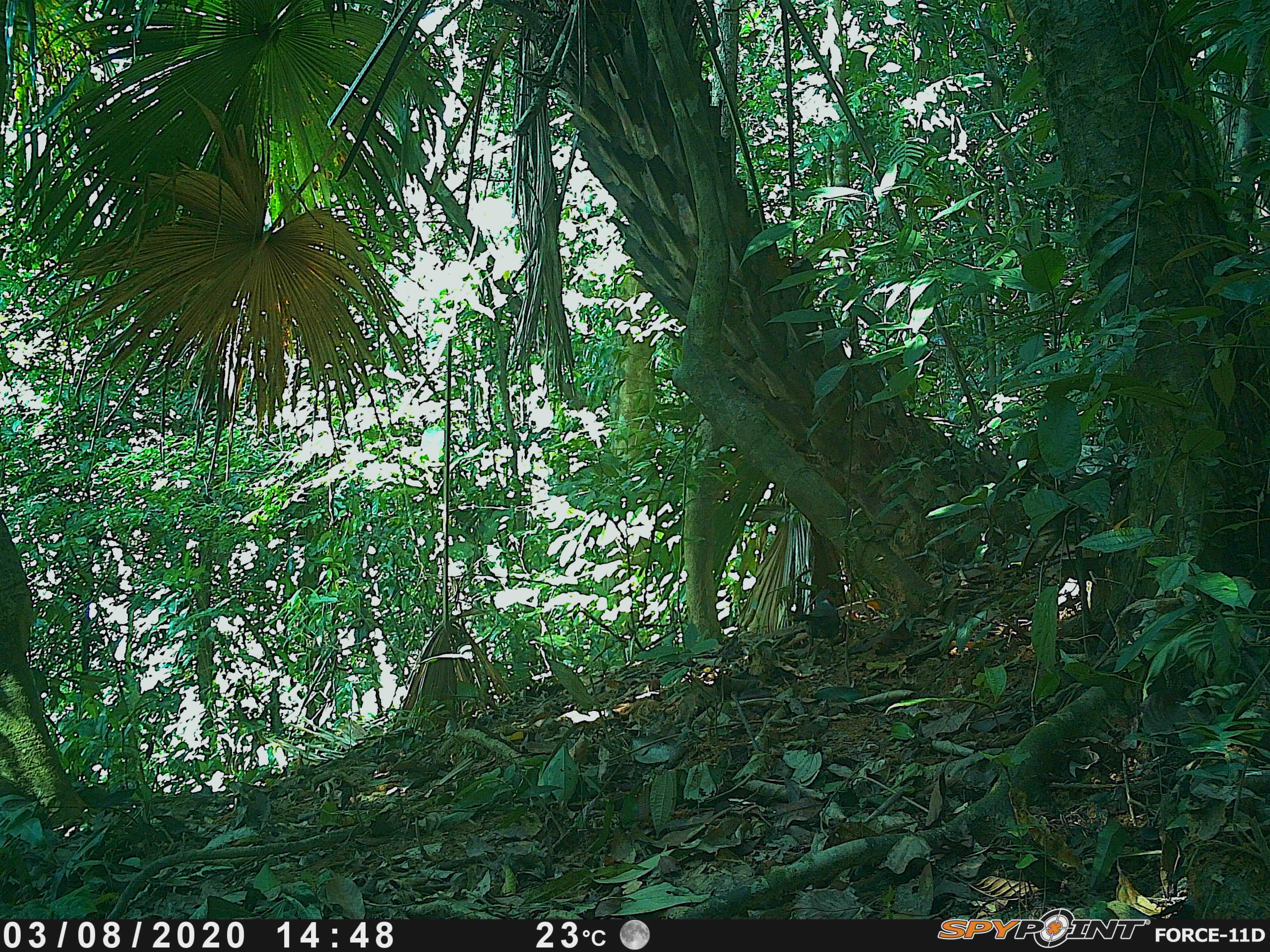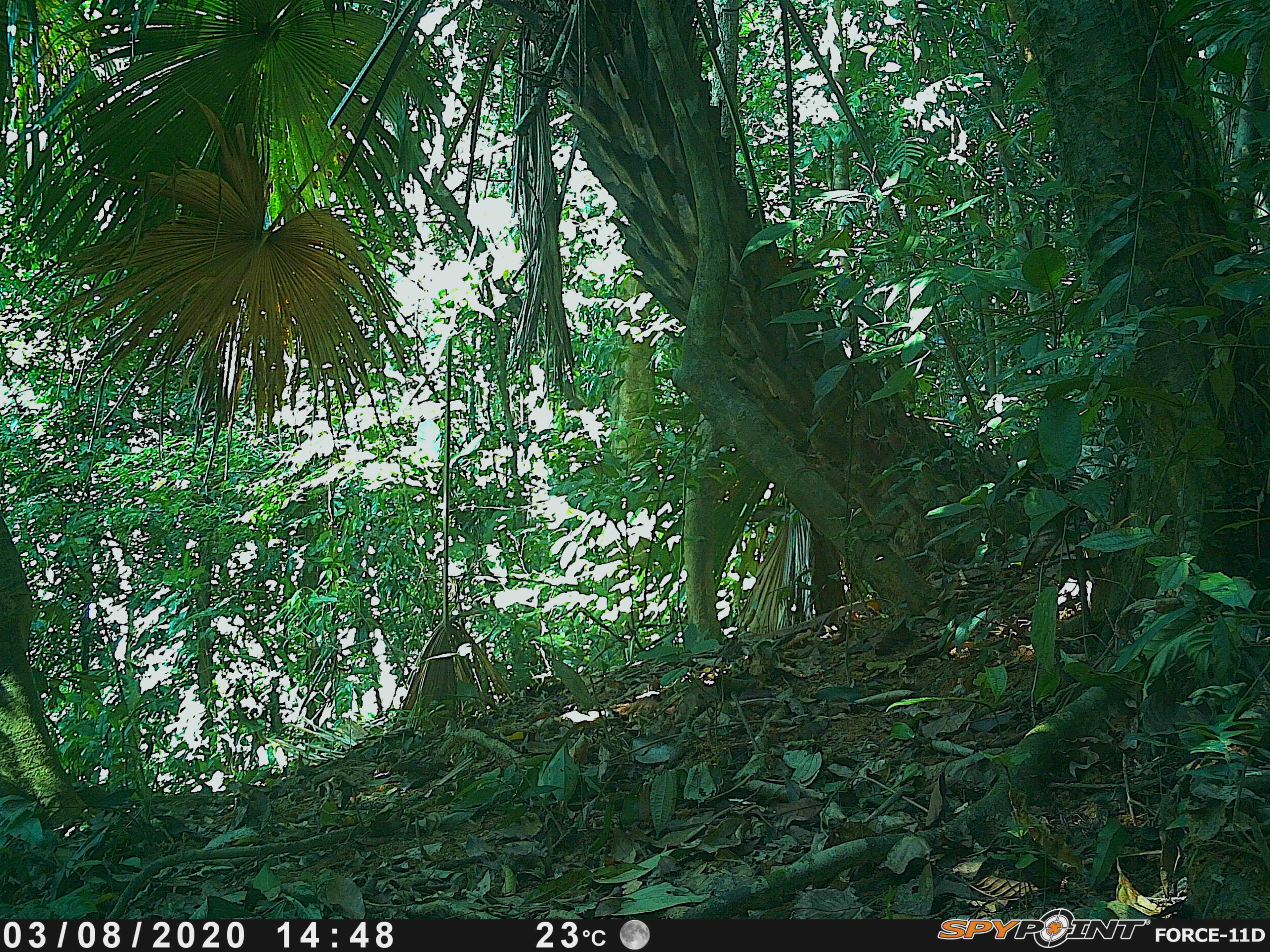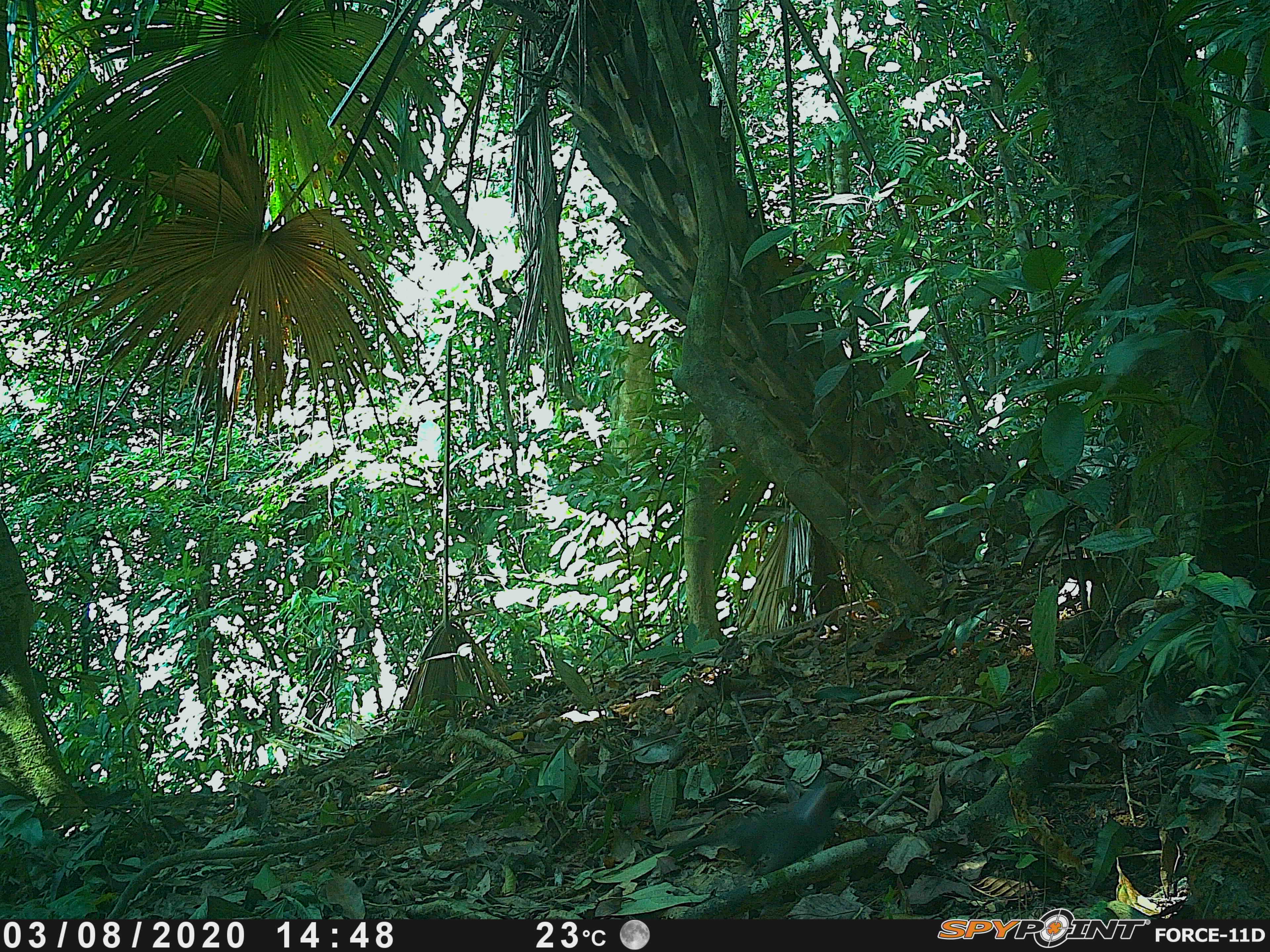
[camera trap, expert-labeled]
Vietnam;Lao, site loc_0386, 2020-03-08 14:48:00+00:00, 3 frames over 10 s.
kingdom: Animalia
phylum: Chordata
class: Aves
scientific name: Aves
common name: bird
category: unidentified bird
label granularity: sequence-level